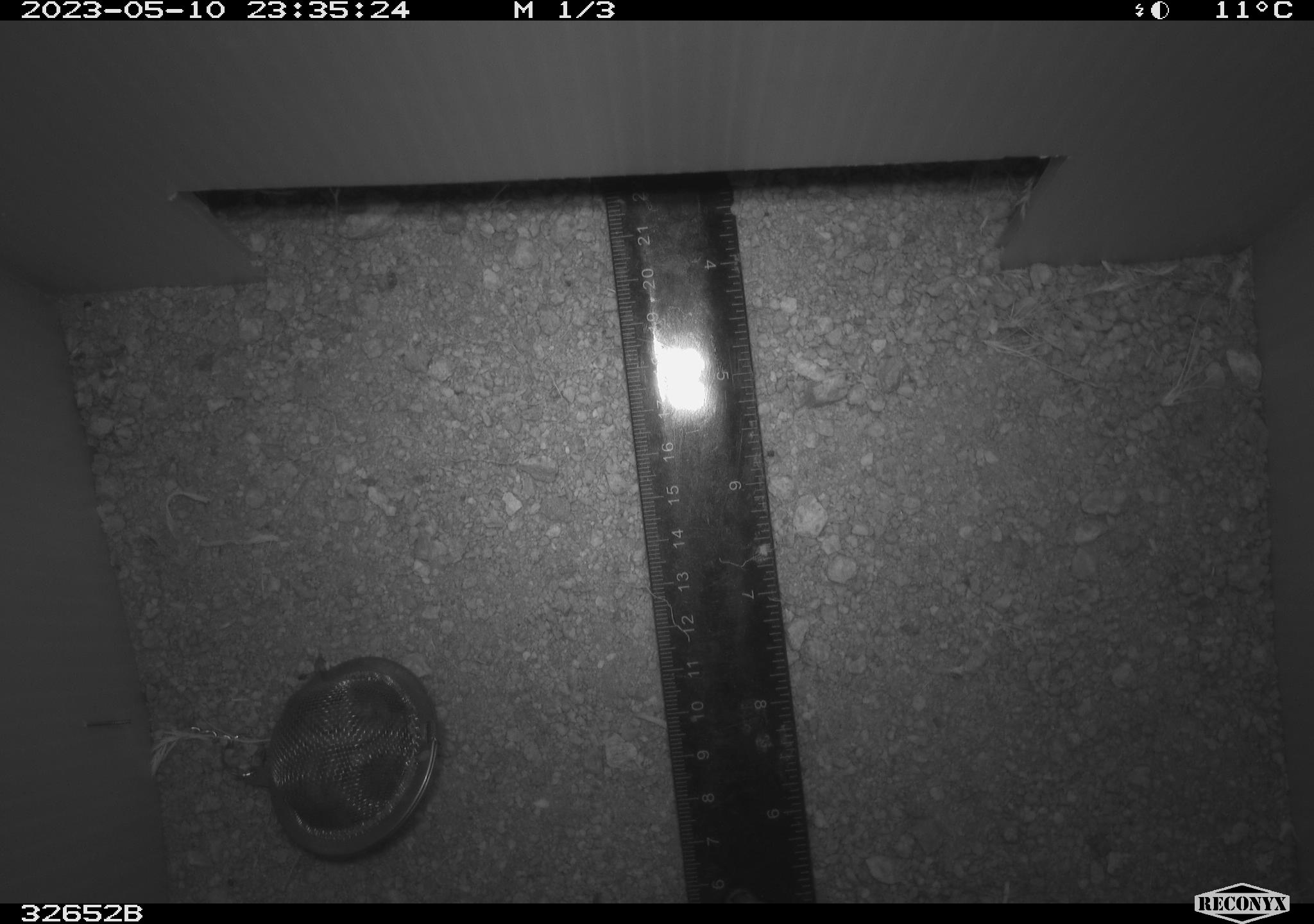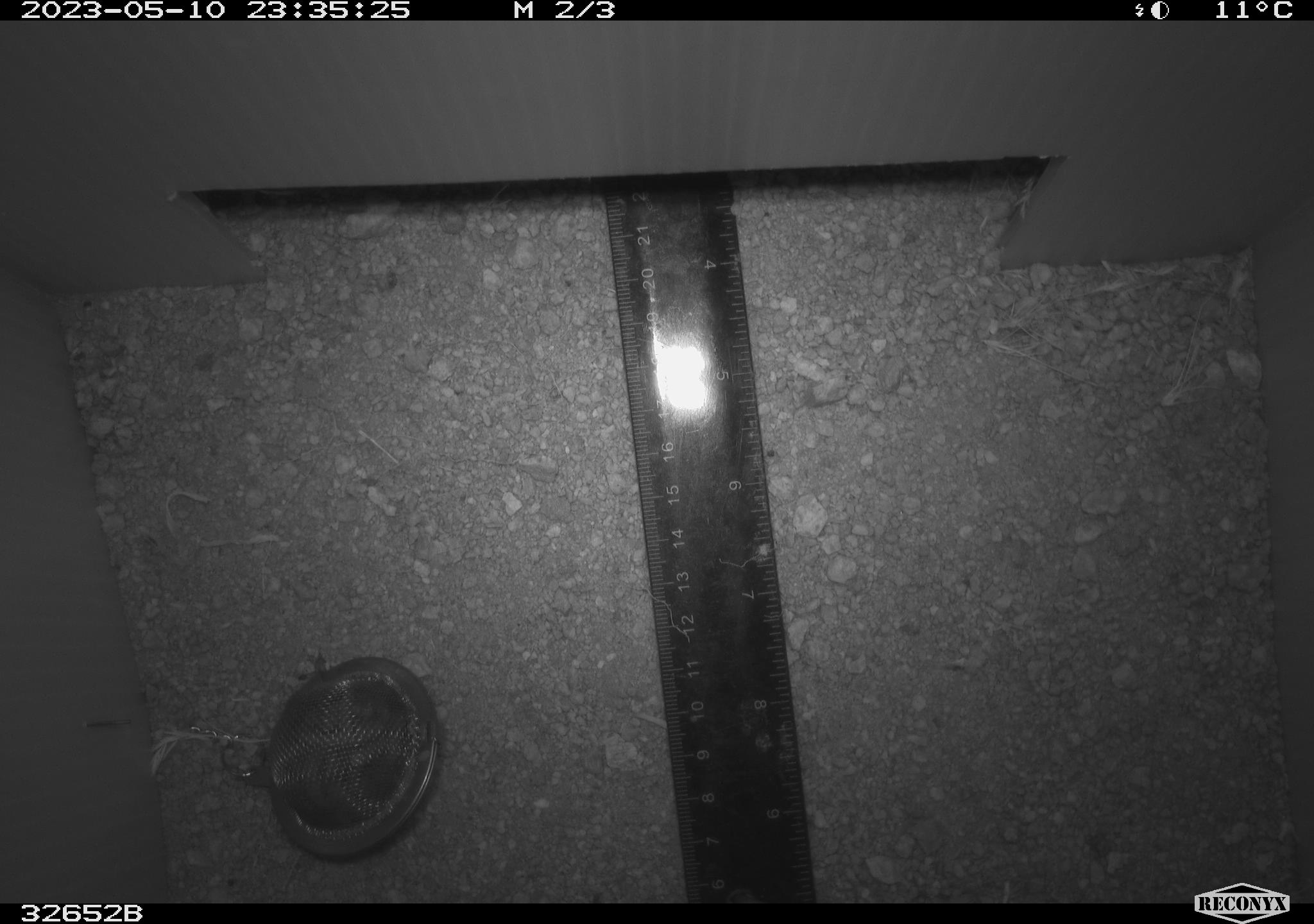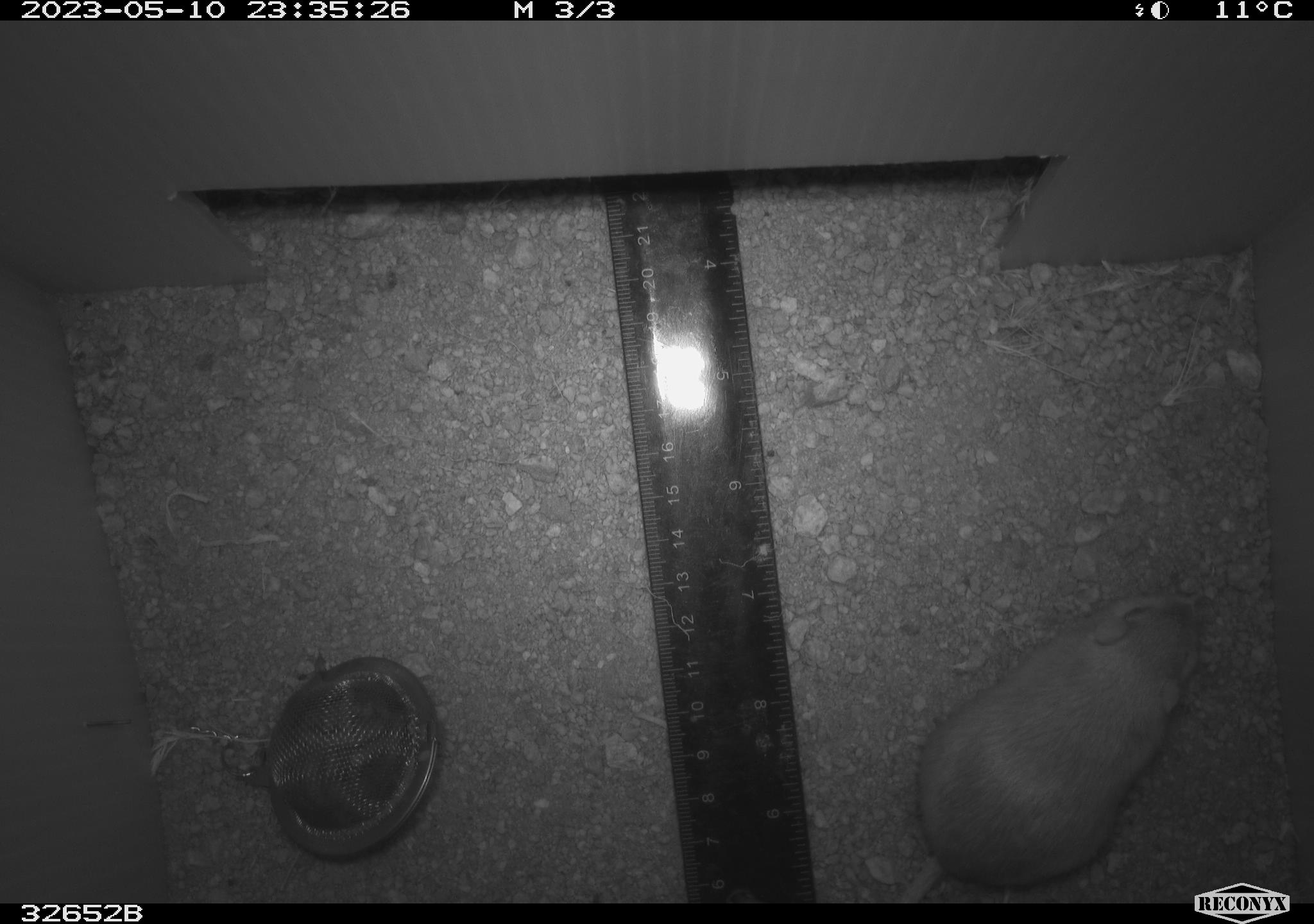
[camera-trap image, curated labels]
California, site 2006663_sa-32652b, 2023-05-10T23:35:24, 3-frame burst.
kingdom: Animalia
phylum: Chordata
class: Mammalia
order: Rodentia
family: Heteromyidae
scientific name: Heteromyidae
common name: kangaroo rats and pocket mice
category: heteromyidae family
Heteromyidae family (kangaroo rats and pocket mice) (Heteromyidae).